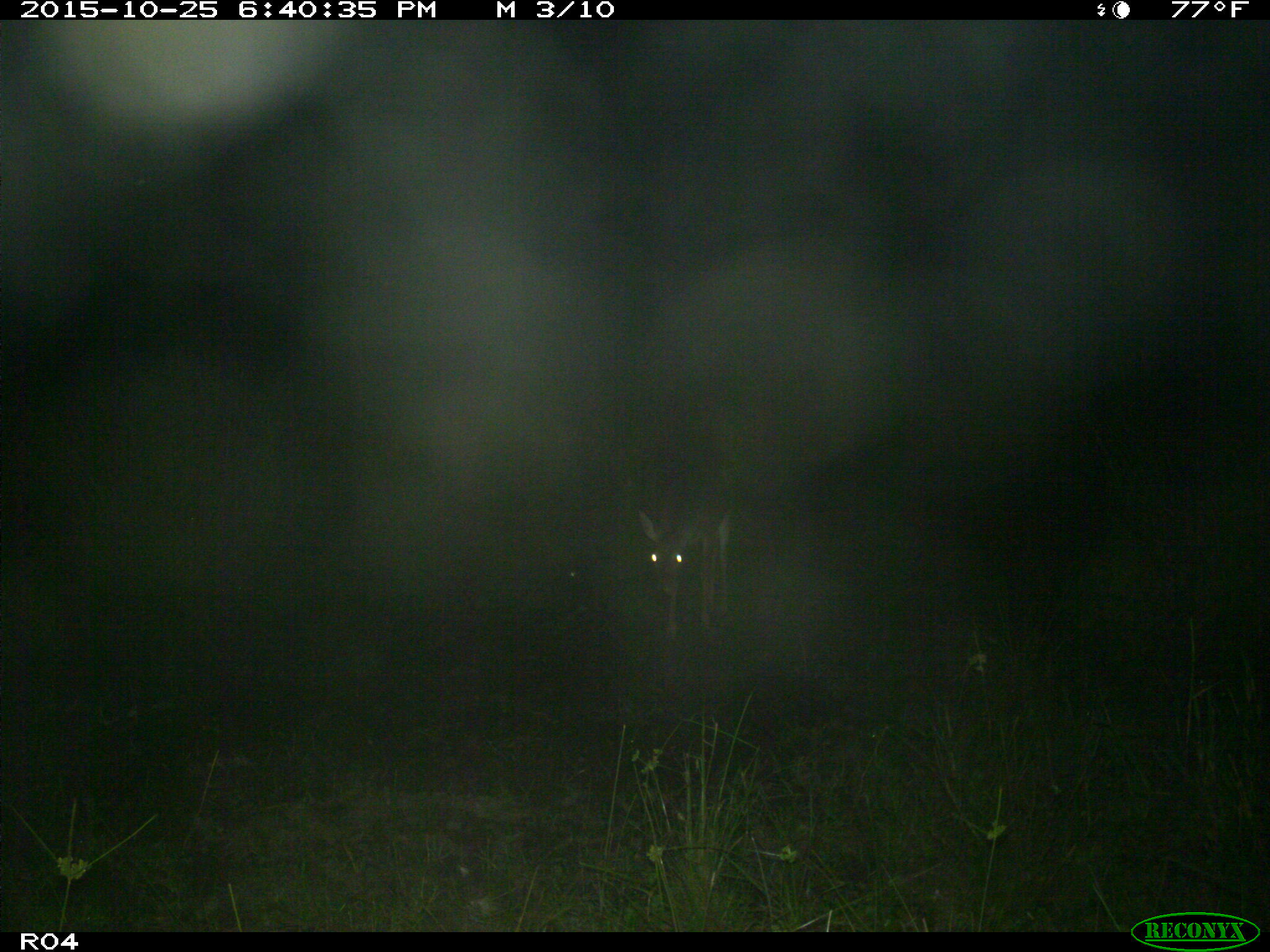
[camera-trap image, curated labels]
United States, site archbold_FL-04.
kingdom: Animalia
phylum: Chordata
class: Mammalia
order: Artiodactyla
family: Cervidae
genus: Odocoileus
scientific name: Odocoileus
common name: deer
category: unidentified deer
Unidentified deer (deer) (Odocoileus).